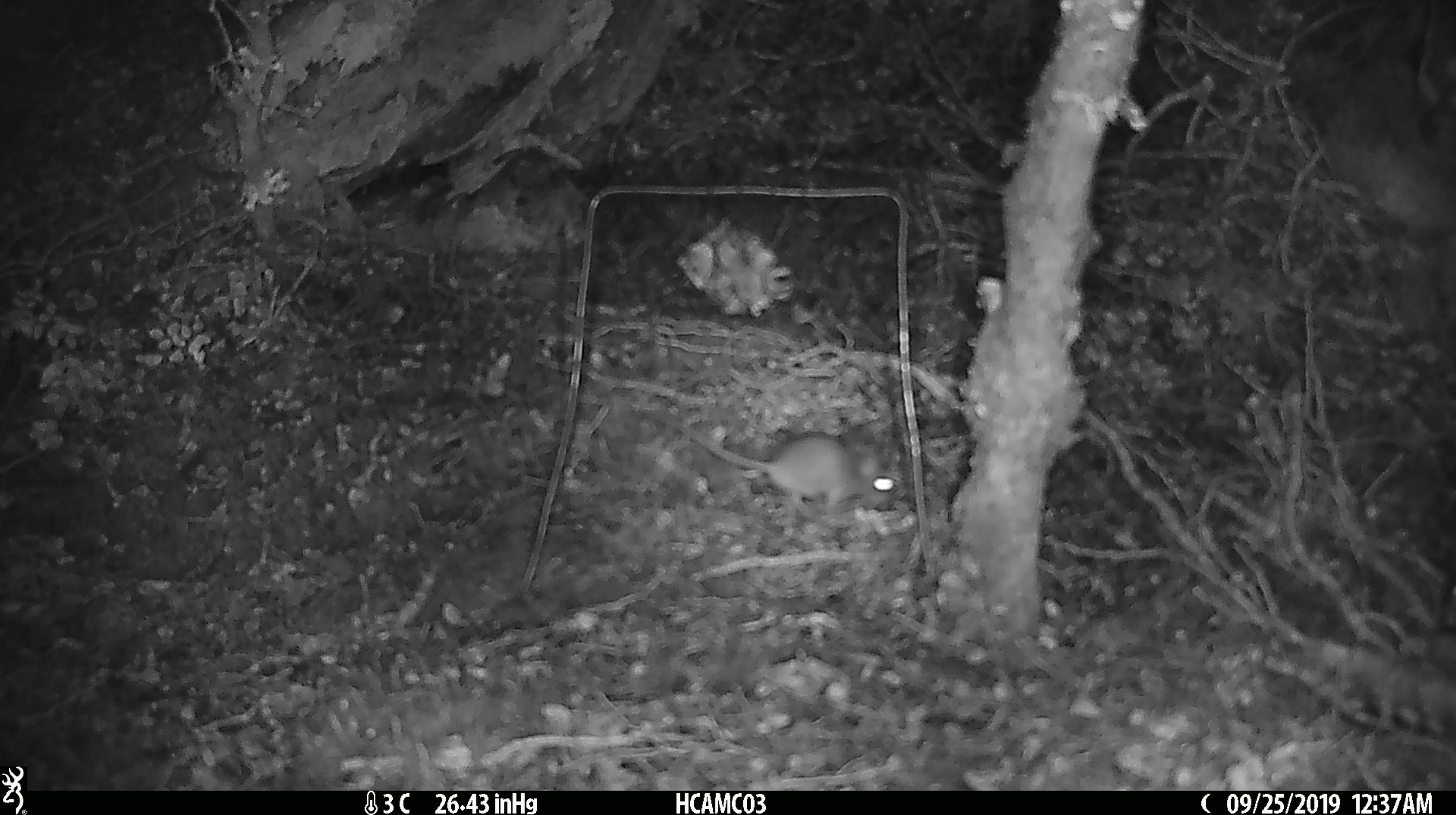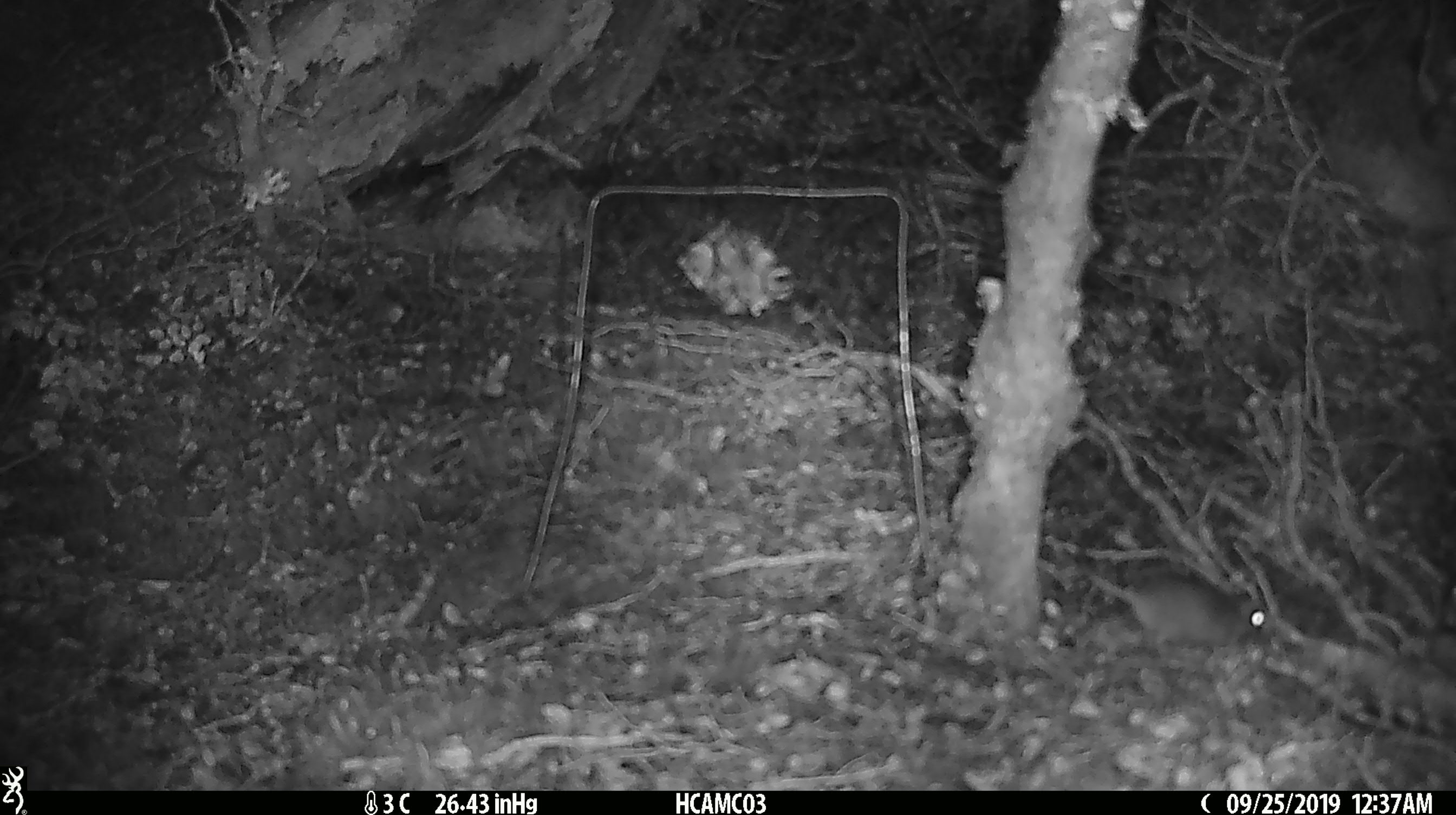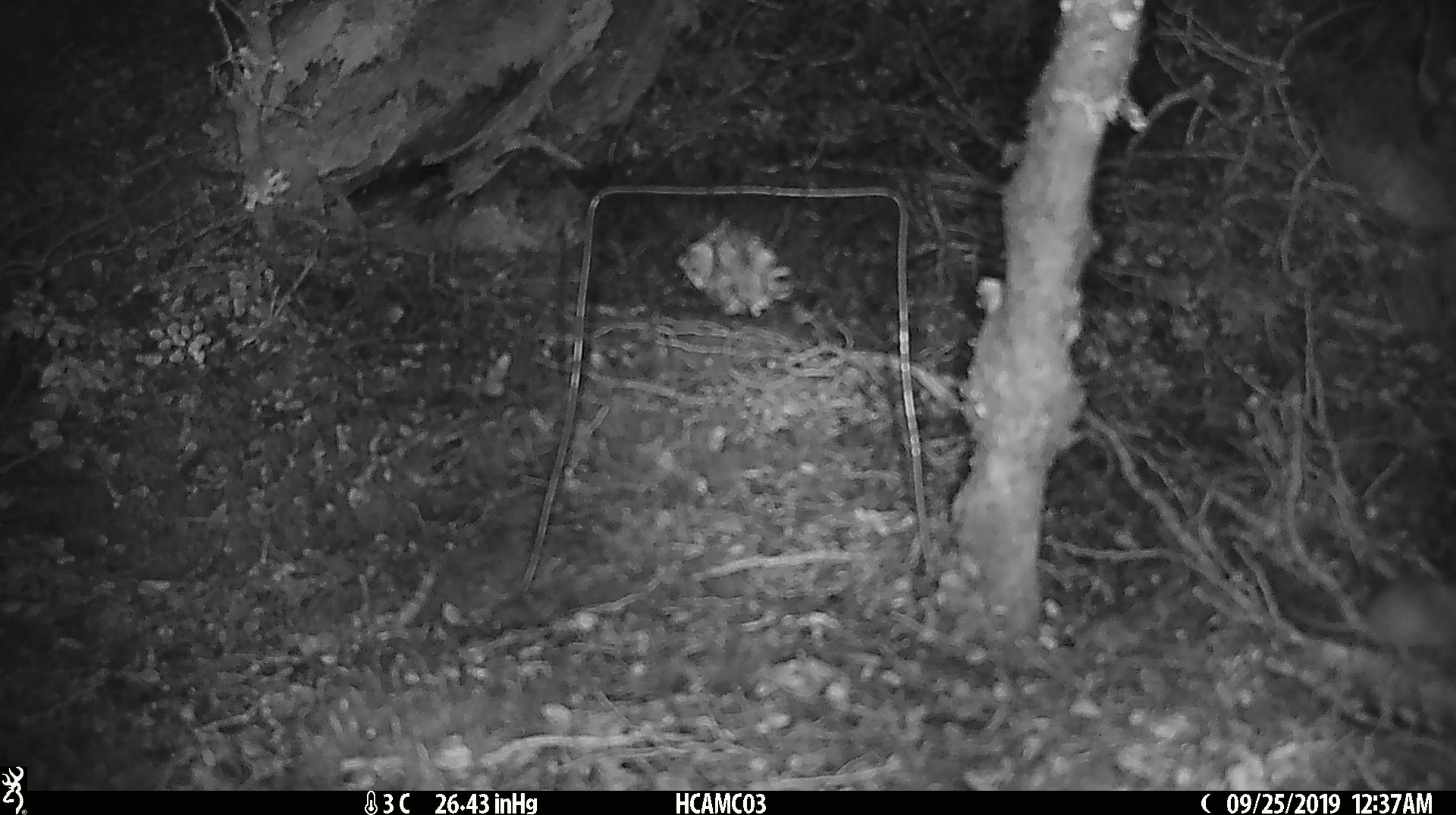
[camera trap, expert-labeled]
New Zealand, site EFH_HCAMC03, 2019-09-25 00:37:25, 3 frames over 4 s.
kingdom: Animalia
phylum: Chordata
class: Mammalia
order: Rodentia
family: Muridae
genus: Mus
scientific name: Mus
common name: mouse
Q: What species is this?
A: Mouse (Mus).